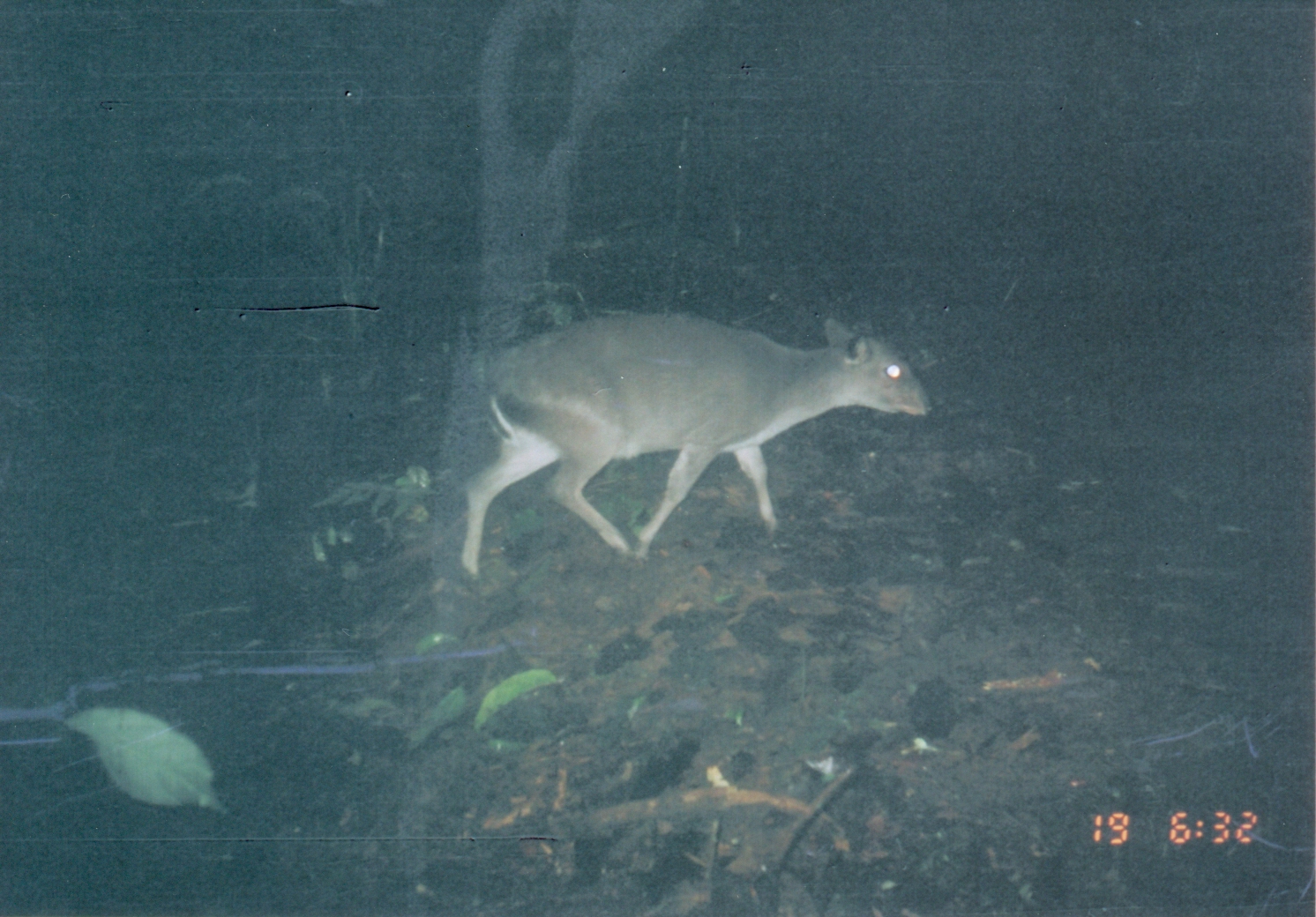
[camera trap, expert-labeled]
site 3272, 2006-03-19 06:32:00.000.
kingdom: Animalia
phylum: Chordata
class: Mammalia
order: Artiodactyla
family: Bovidae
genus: Philantomba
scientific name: Philantomba monticola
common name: blue duiker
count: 1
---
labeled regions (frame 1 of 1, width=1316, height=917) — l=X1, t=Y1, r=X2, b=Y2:
philantomba monticola: l=459, t=306, r=939, b=580